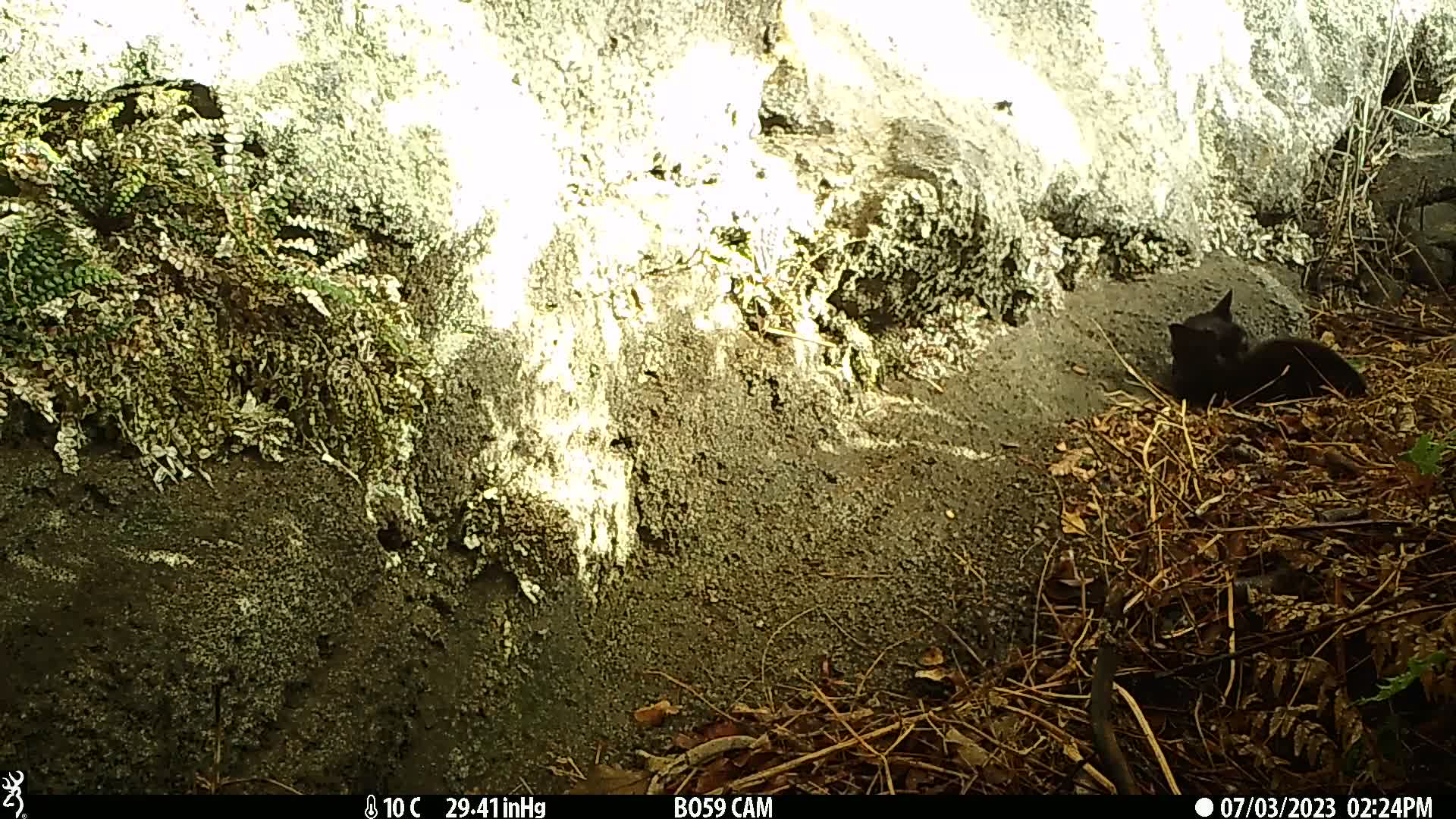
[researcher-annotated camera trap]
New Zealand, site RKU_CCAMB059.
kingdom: Animalia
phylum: Chordata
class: Mammalia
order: Carnivora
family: Felidae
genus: Felis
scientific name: Felis catus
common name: domestic cat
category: cat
Cat (domestic cat) (Felis catus).